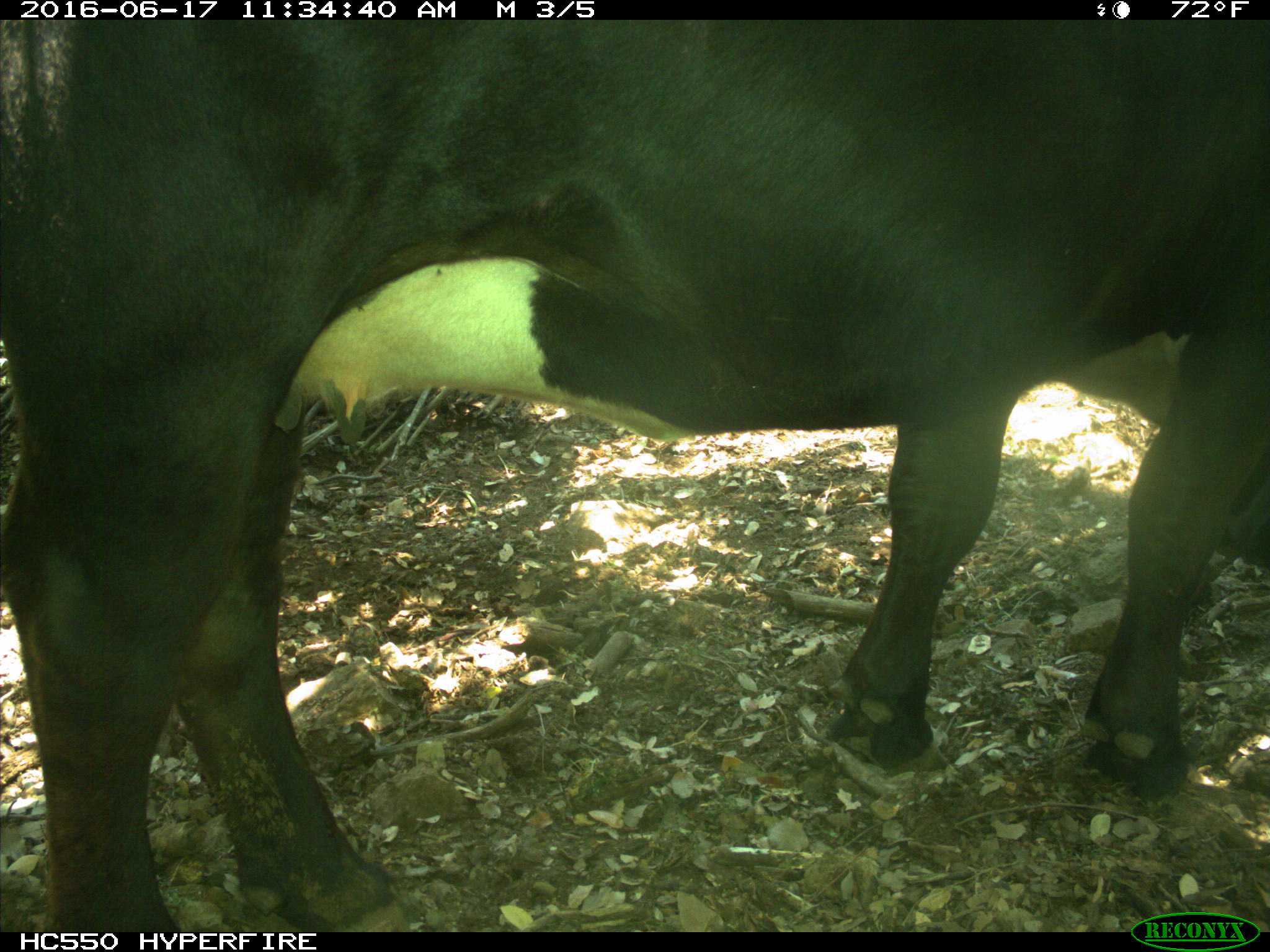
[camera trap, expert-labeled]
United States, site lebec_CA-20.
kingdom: Animalia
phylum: Chordata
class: Mammalia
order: Artiodactyla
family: Bovidae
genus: Bos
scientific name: Bos taurus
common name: domestic cow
Bos taurus (domestic cow).